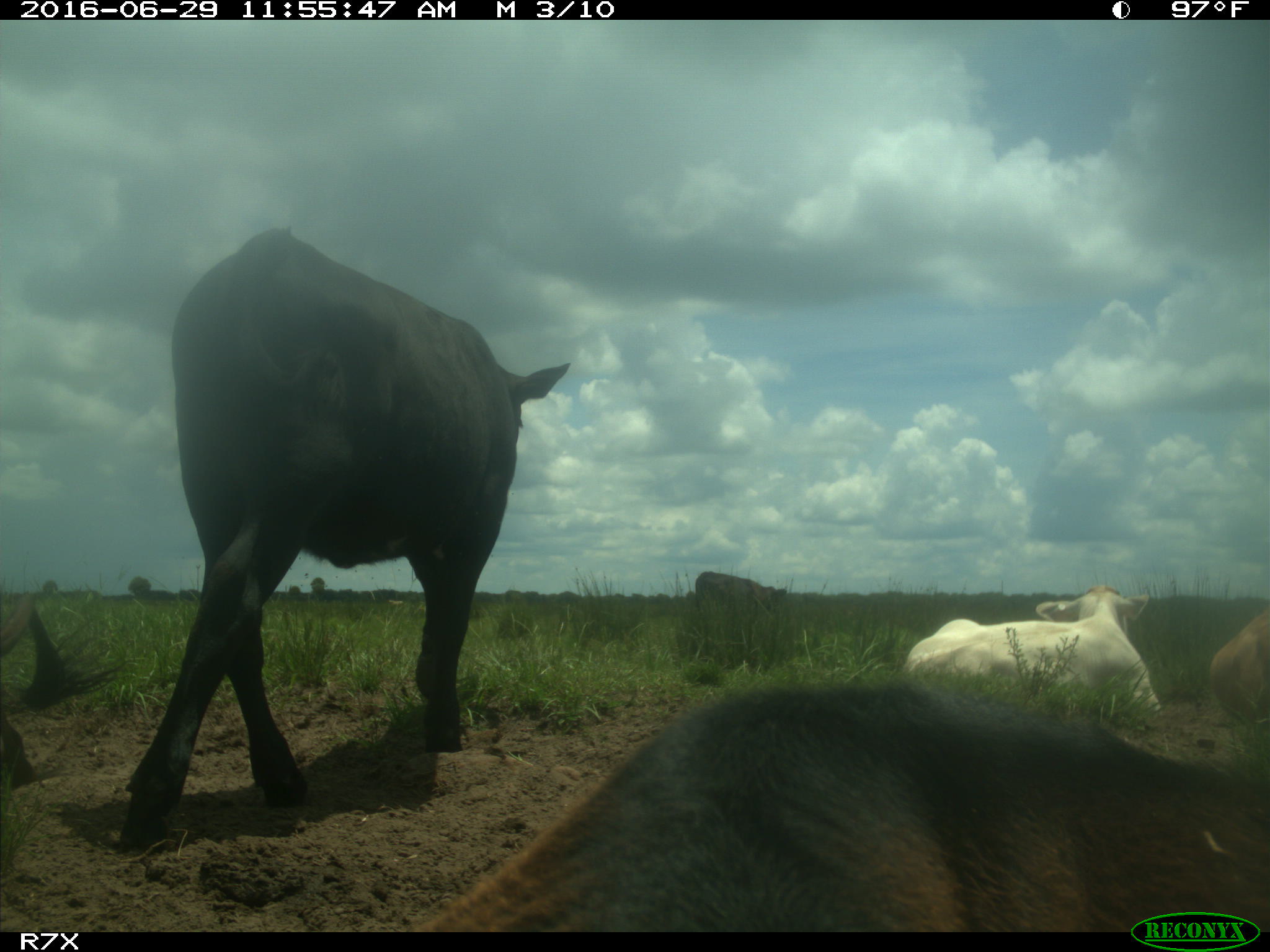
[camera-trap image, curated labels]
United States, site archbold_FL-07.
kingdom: Animalia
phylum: Chordata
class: Mammalia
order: Artiodactyla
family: Bovidae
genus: Bos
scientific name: Bos taurus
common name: domestic cow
Bos taurus (domestic cow).